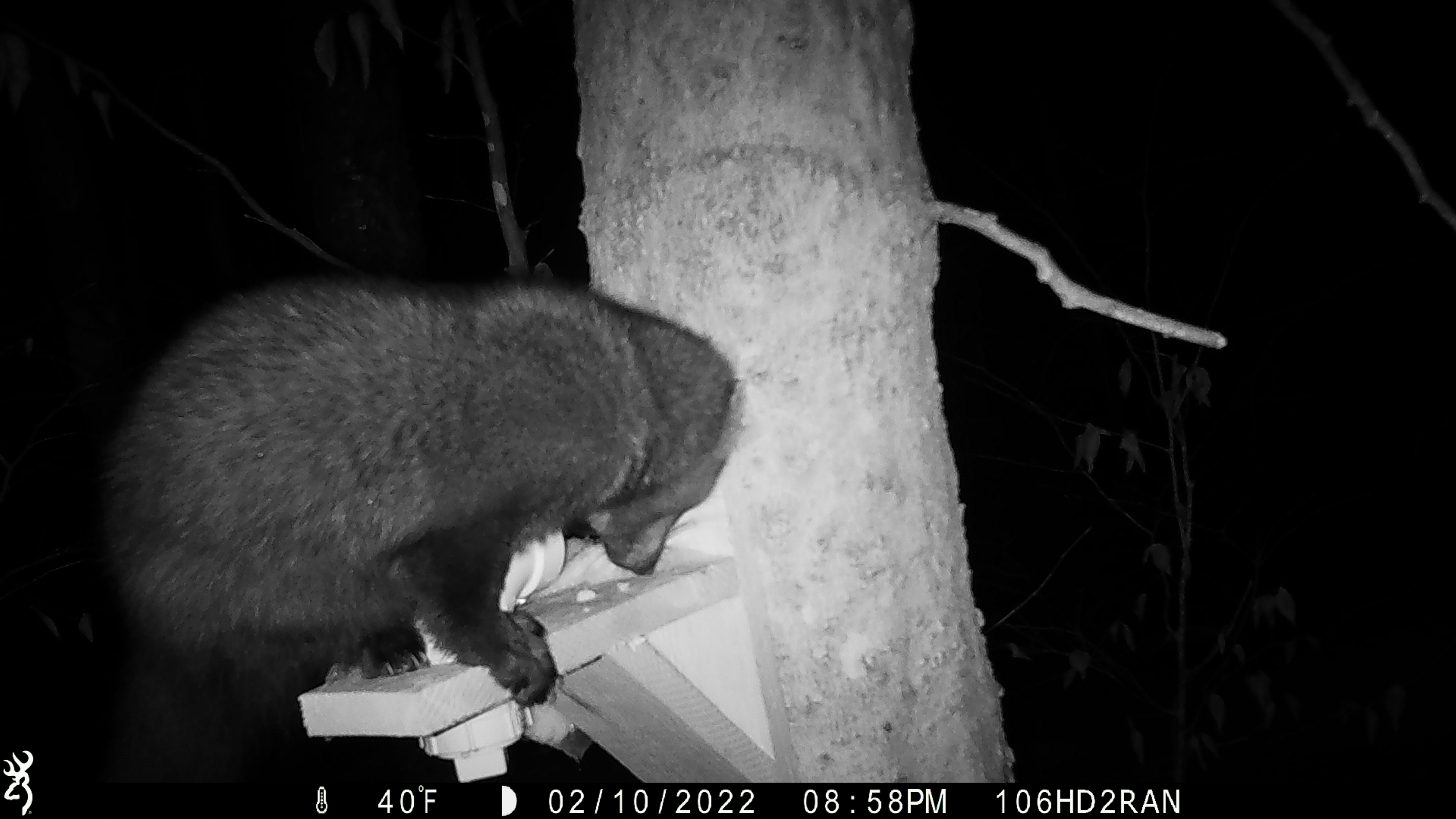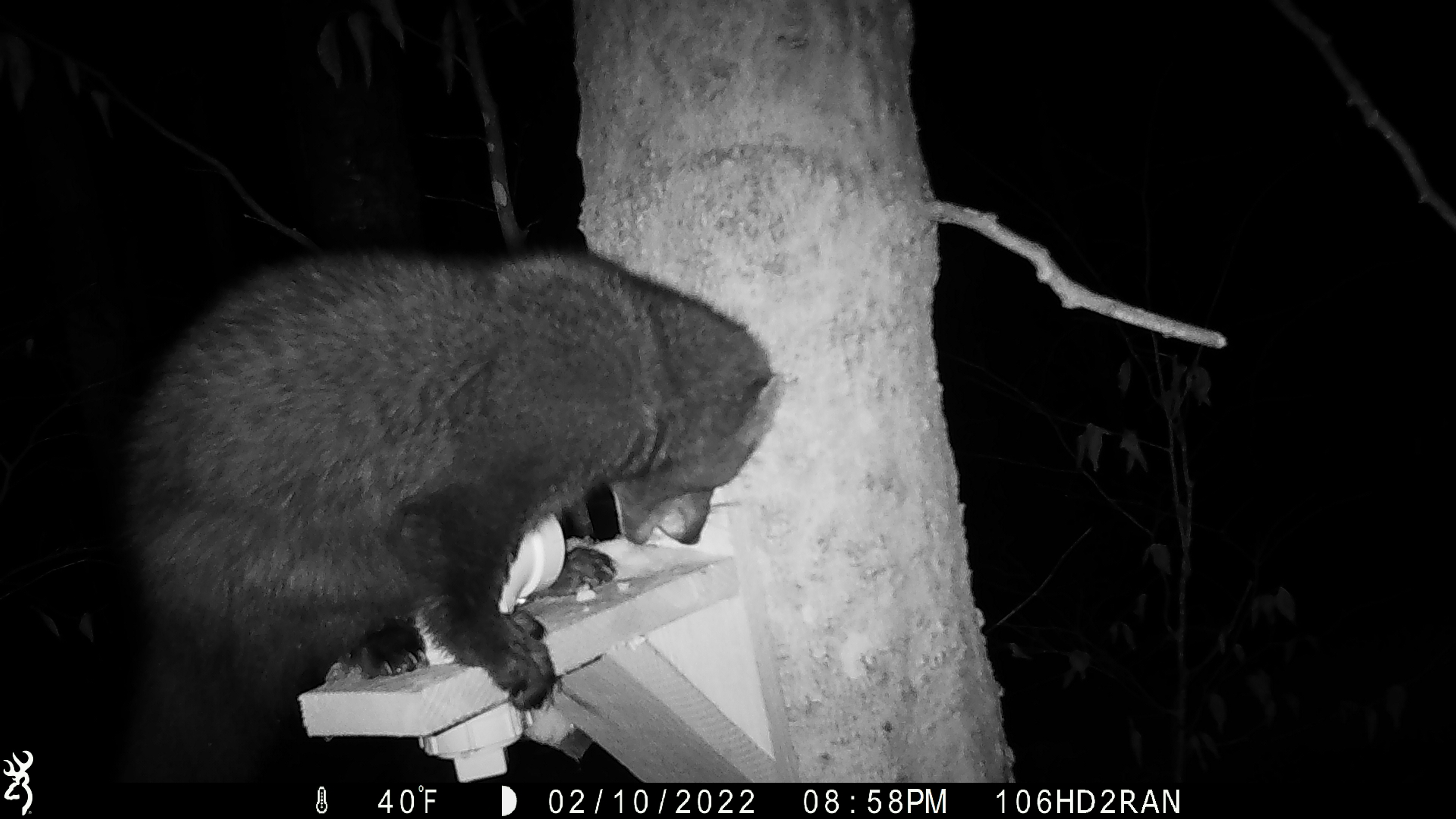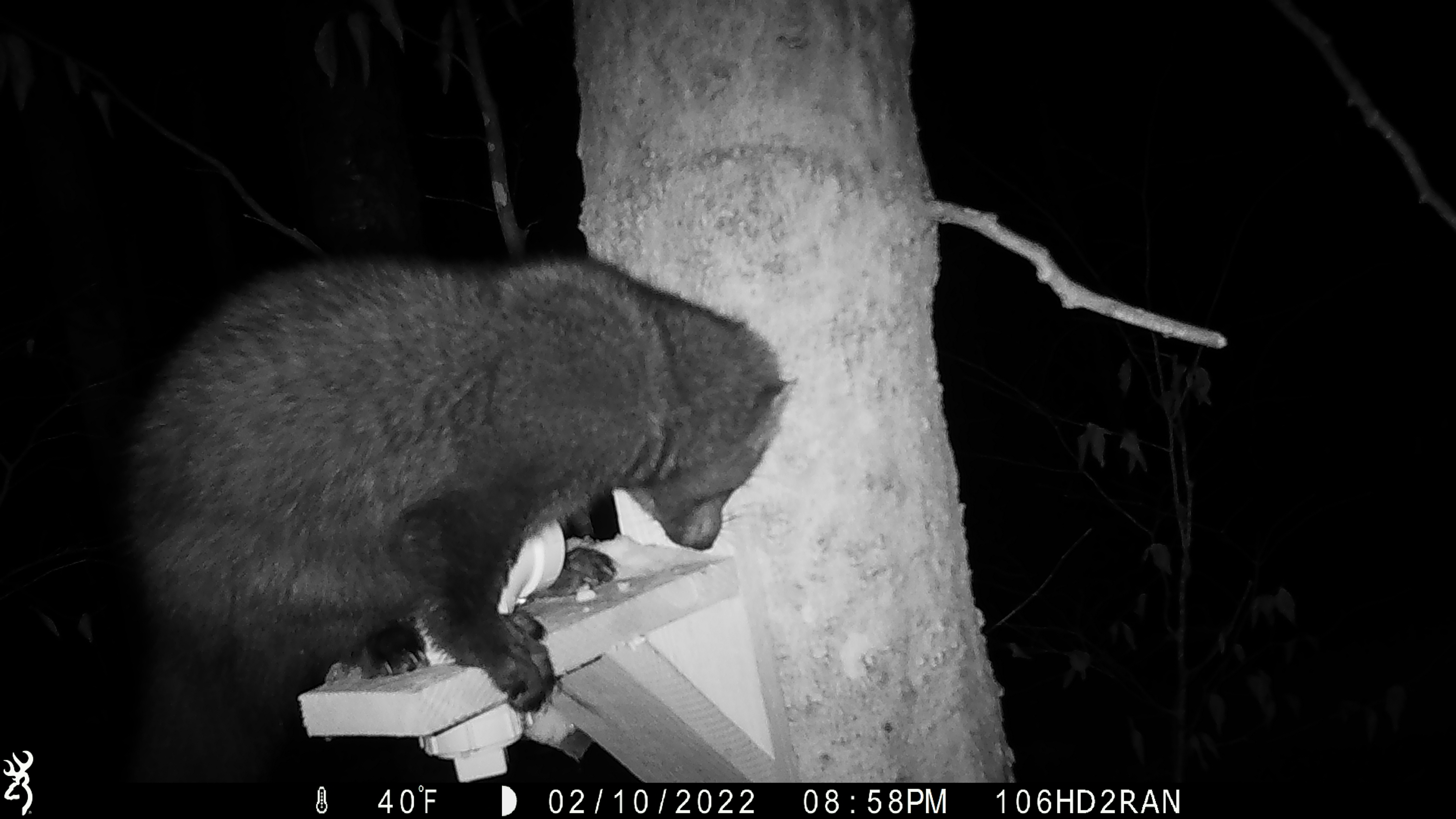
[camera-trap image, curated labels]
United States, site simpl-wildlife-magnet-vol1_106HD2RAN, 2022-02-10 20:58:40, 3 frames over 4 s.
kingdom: Animalia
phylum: Chordata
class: Mammalia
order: Carnivora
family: Mustelidae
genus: Pekania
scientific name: Pekania pennanti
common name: fisher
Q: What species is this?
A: Fisher (Pekania pennanti).